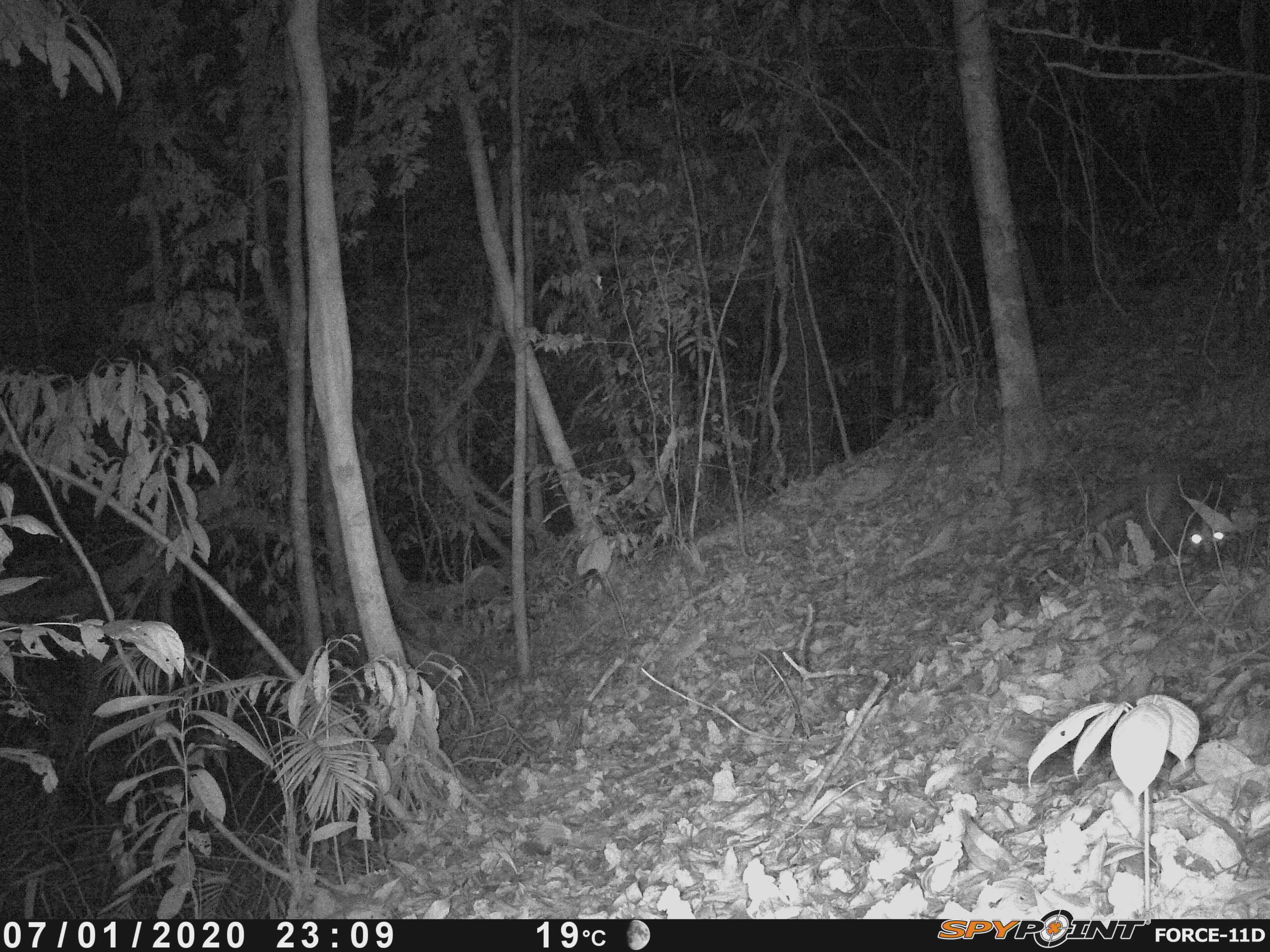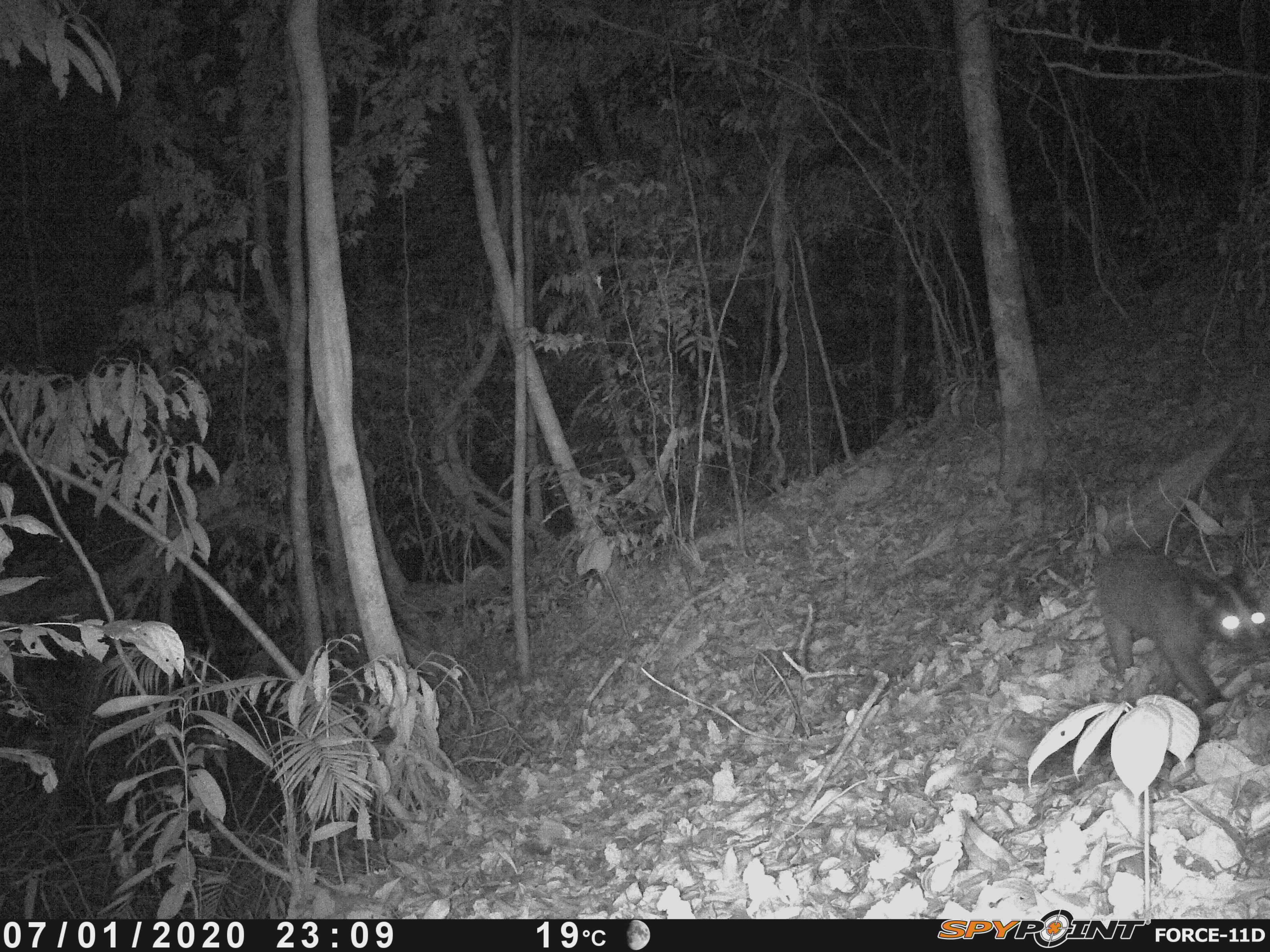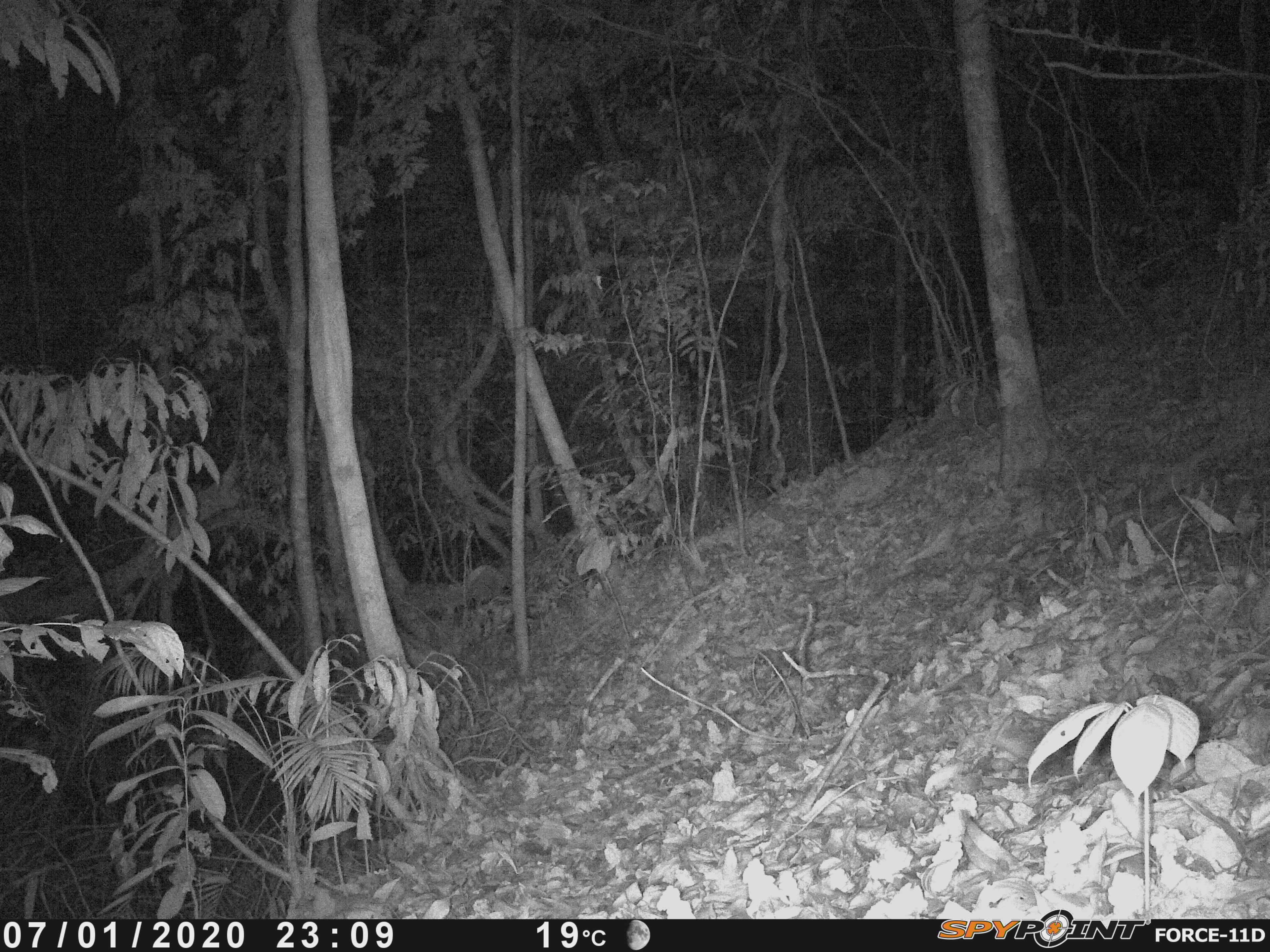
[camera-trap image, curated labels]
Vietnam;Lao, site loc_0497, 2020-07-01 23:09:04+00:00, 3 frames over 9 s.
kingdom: Animalia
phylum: Chordata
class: Mammalia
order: Carnivora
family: Viverridae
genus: Paguma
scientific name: Paguma larvata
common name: masked palm civet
Masked palm civet (Paguma larvata). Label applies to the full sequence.